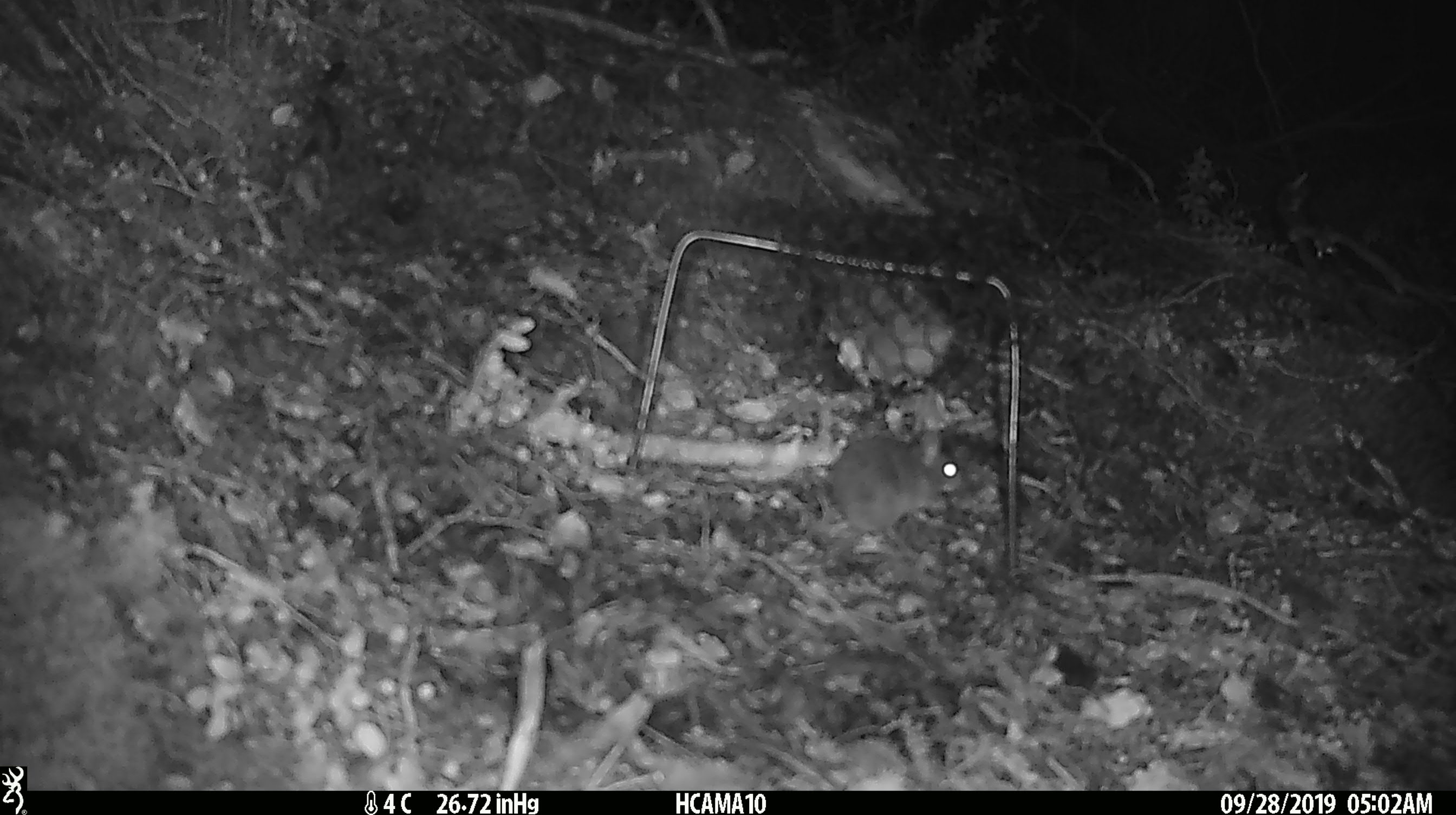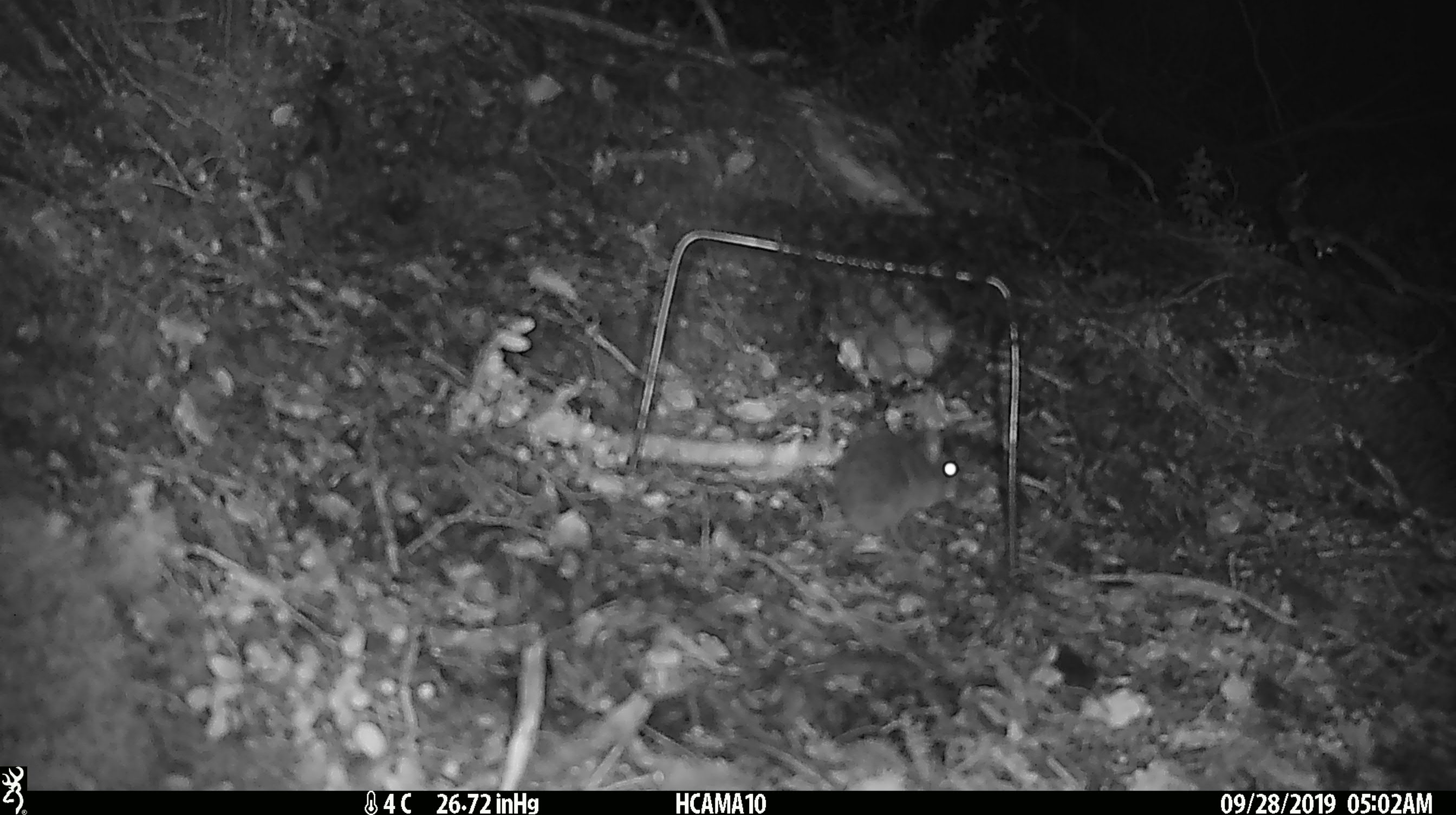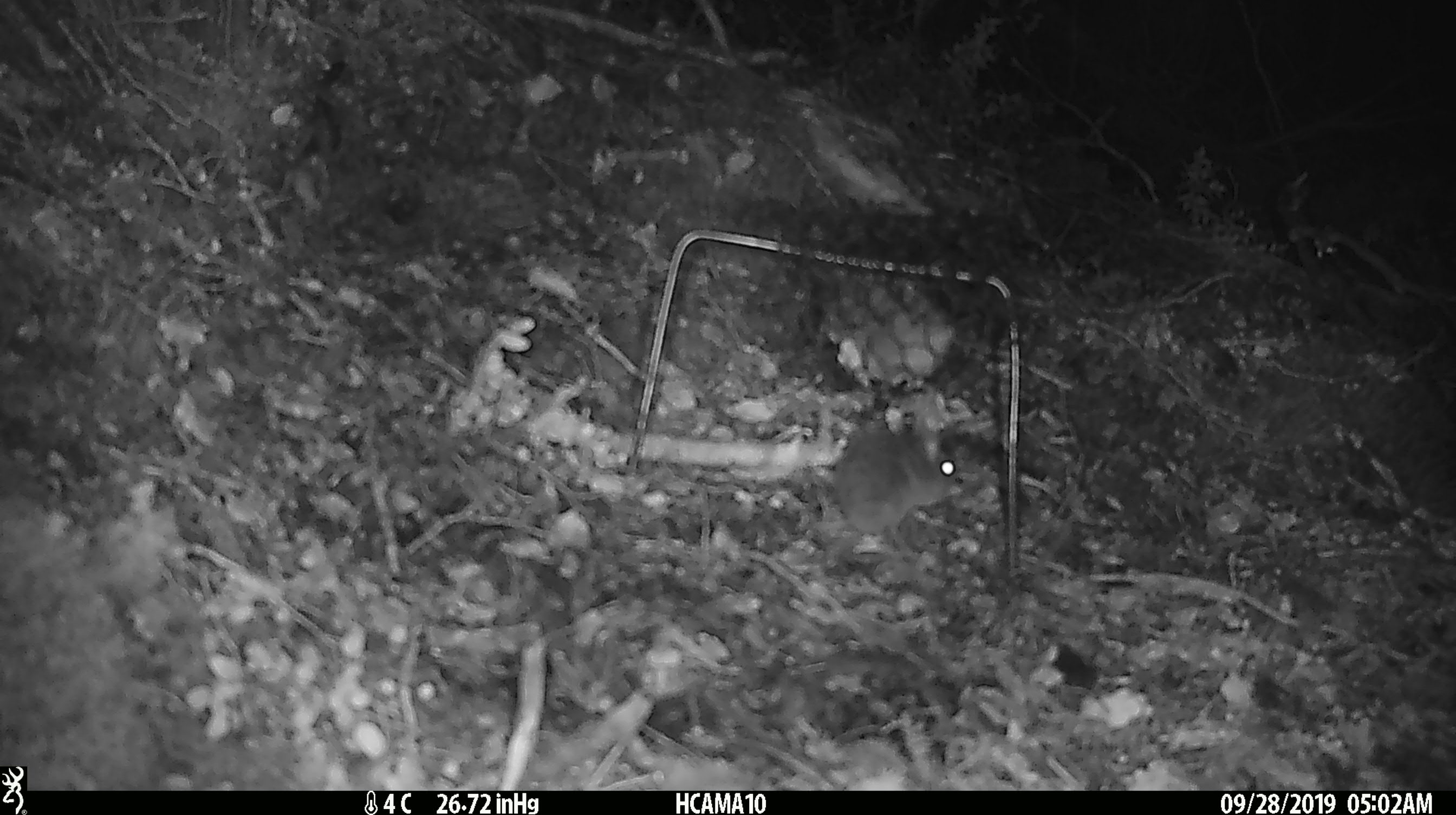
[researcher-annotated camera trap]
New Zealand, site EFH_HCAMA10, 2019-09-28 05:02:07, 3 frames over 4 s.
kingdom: Animalia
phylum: Chordata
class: Mammalia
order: Rodentia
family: Muridae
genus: Mus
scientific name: Mus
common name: mouse